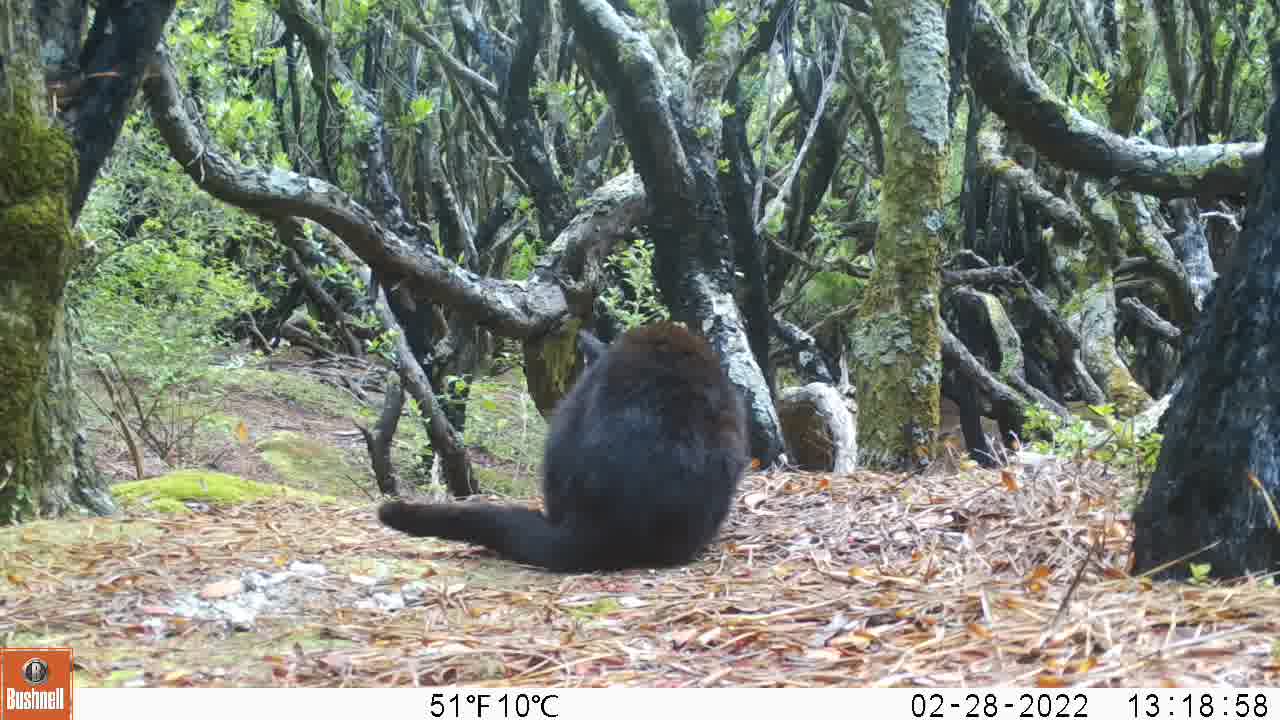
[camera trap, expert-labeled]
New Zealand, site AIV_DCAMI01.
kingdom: Animalia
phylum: Chordata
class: Mammalia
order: Carnivora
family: Felidae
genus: Felis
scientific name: Felis catus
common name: domestic cat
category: cat